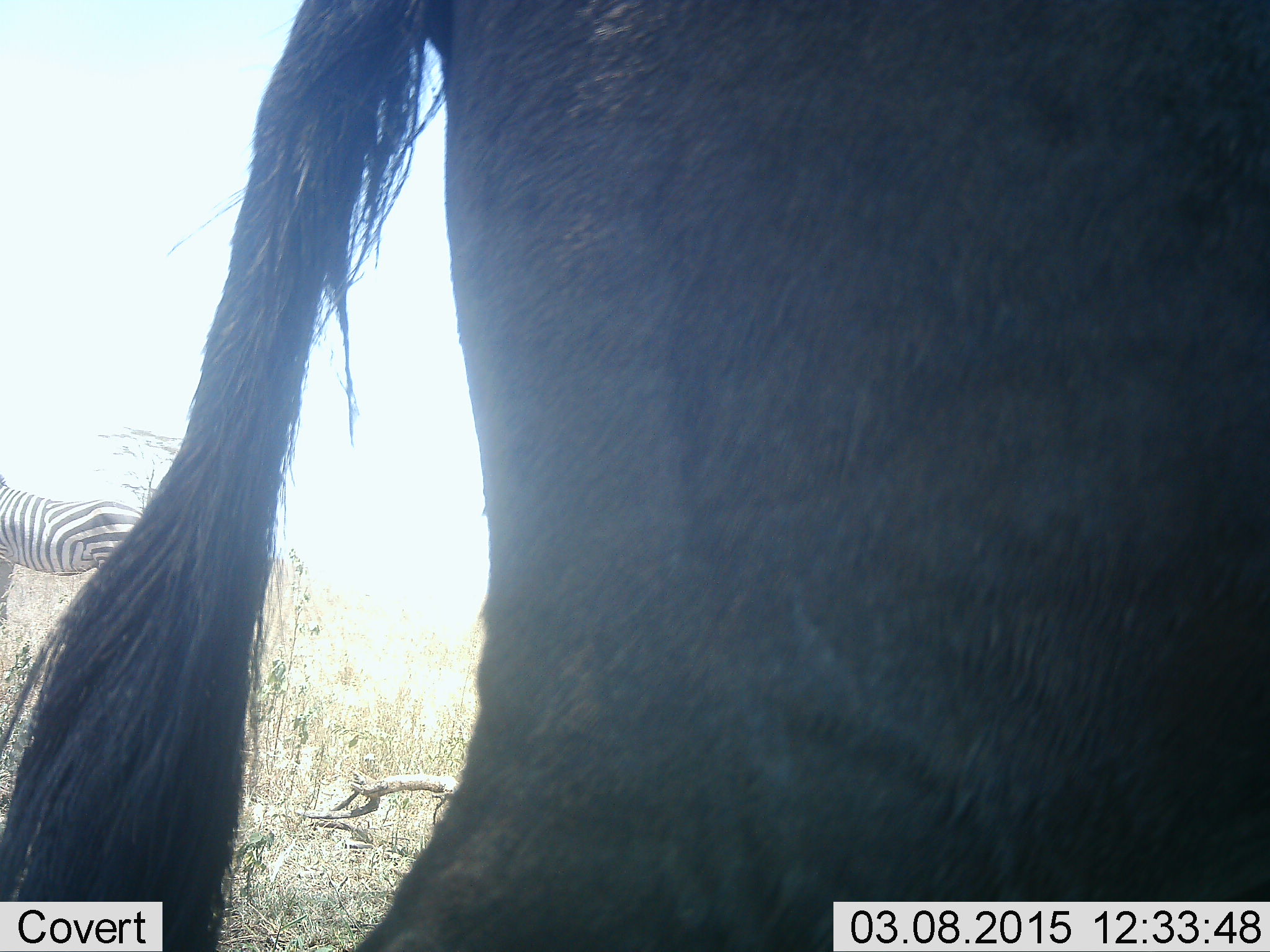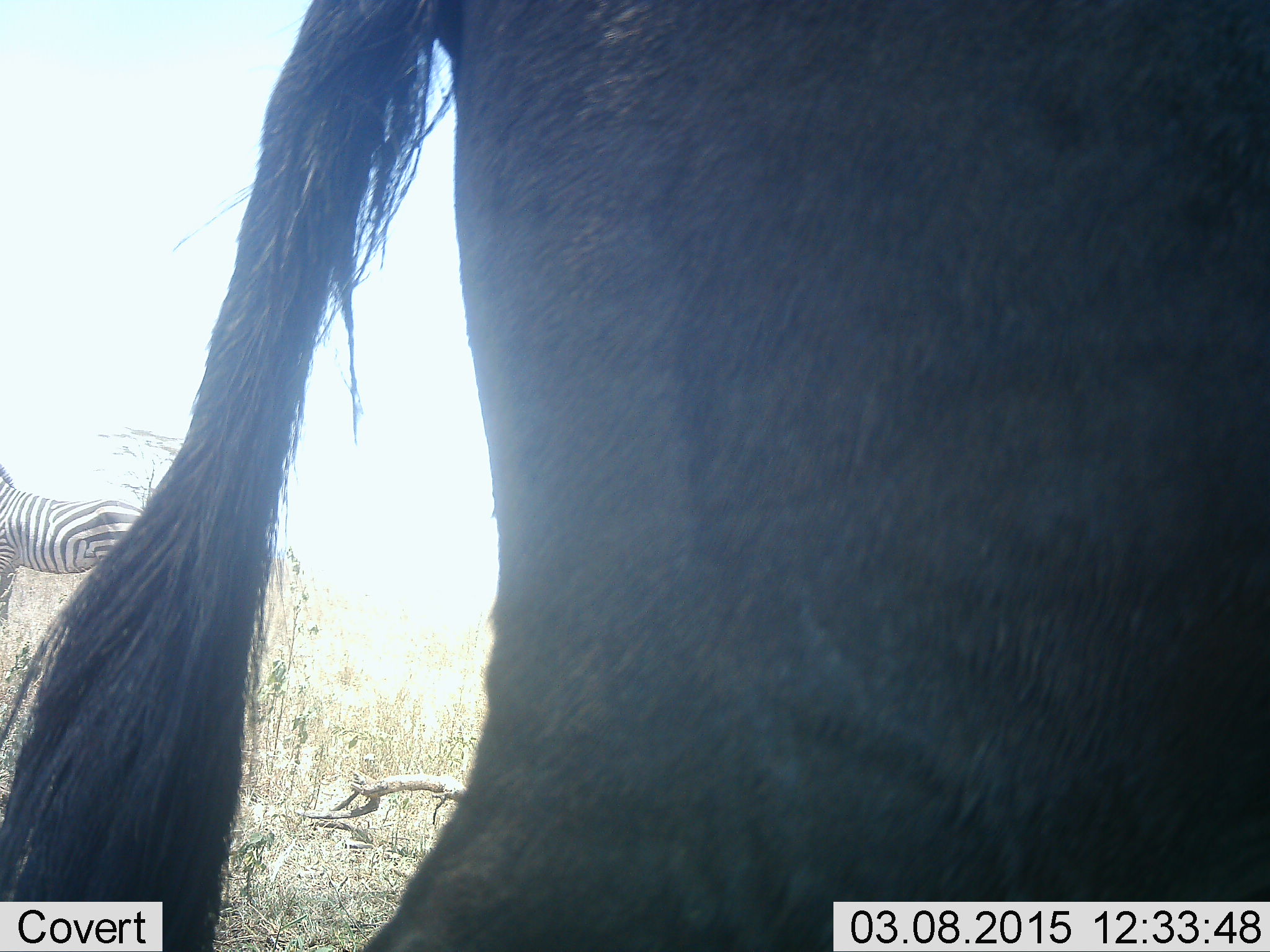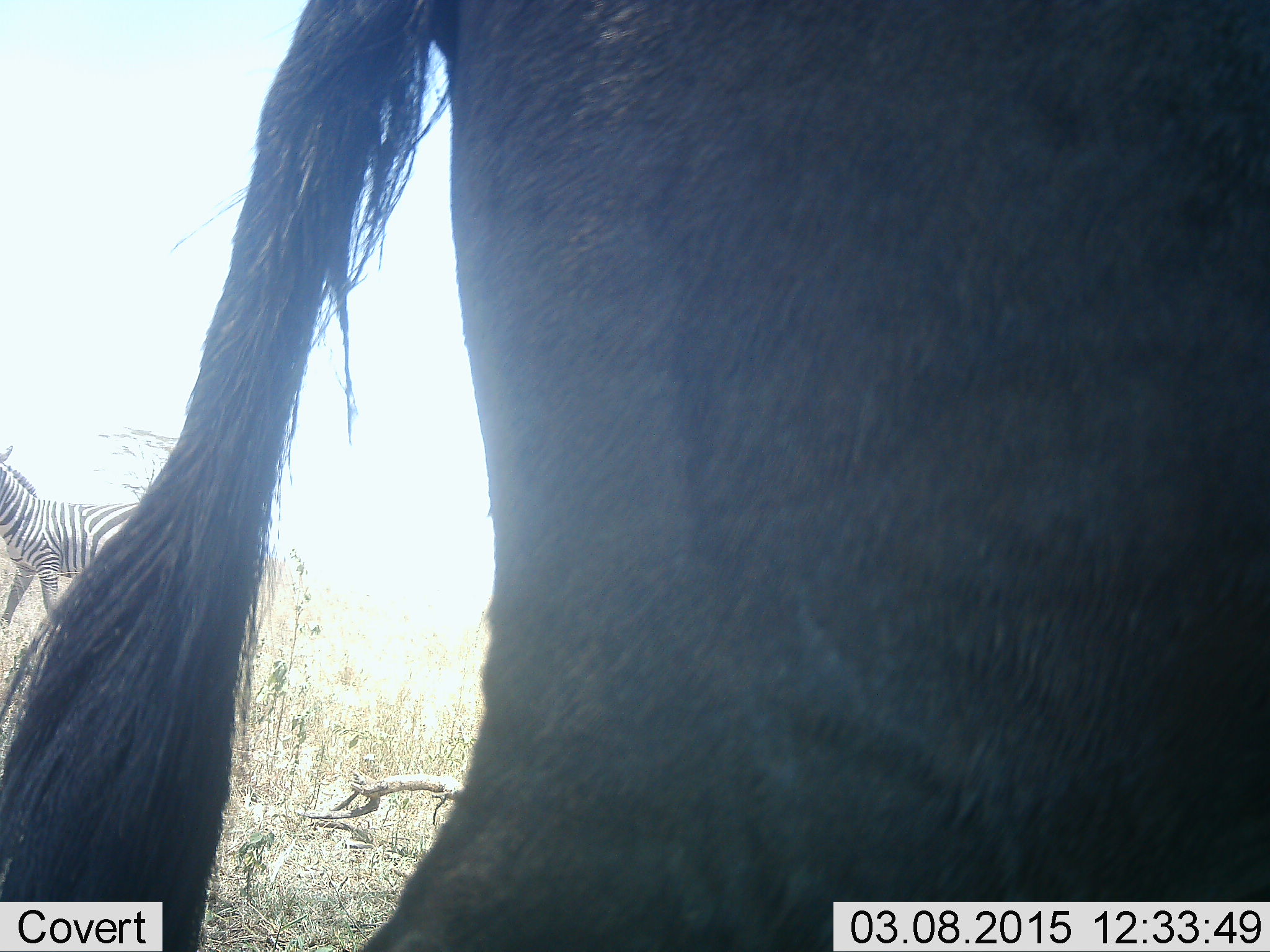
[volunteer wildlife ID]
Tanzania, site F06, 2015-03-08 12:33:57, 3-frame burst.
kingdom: Animalia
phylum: Chordata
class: Mammalia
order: Artiodactyla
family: Bovidae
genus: Connochaetes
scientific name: Connochaetes taurinus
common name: blue wildebeest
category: wildebeest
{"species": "wildebeest (blue wildebeest) (Connochaetes taurinus)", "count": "1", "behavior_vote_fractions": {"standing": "90%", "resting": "0%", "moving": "10%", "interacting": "0%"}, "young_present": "0%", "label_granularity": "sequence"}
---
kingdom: Animalia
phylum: Chordata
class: Mammalia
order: Perissodactyla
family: Equidae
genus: Equus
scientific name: Equus quagga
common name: plains zebra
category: zebra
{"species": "zebra (plains zebra) (Equus quagga)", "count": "1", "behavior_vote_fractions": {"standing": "92%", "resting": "0%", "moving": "8%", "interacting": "0%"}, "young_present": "0%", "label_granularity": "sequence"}